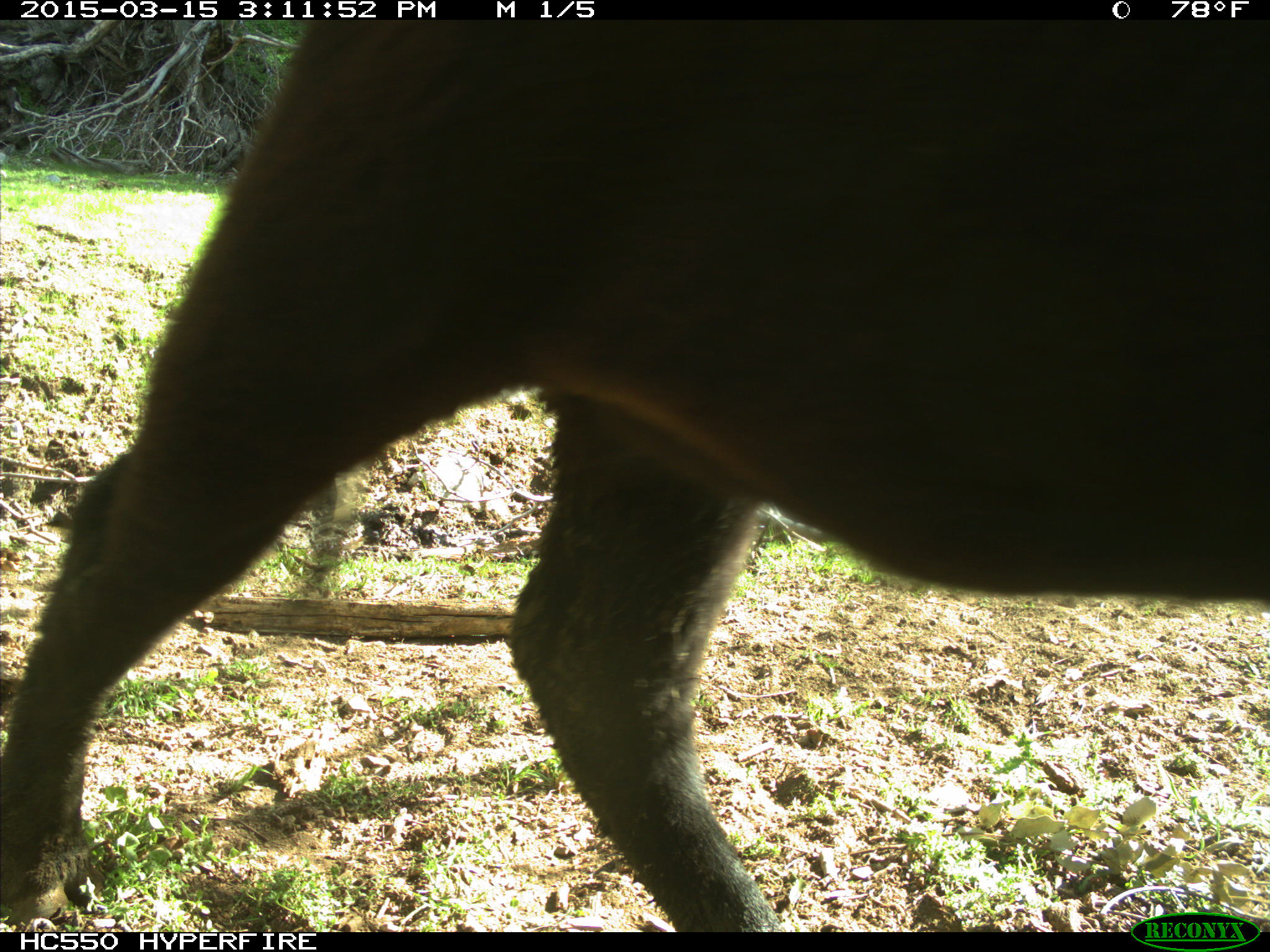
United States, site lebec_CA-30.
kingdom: Animalia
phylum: Chordata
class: Mammalia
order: Artiodactyla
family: Bovidae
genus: Bos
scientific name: Bos taurus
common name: domestic cow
Bos taurus (domestic cow).